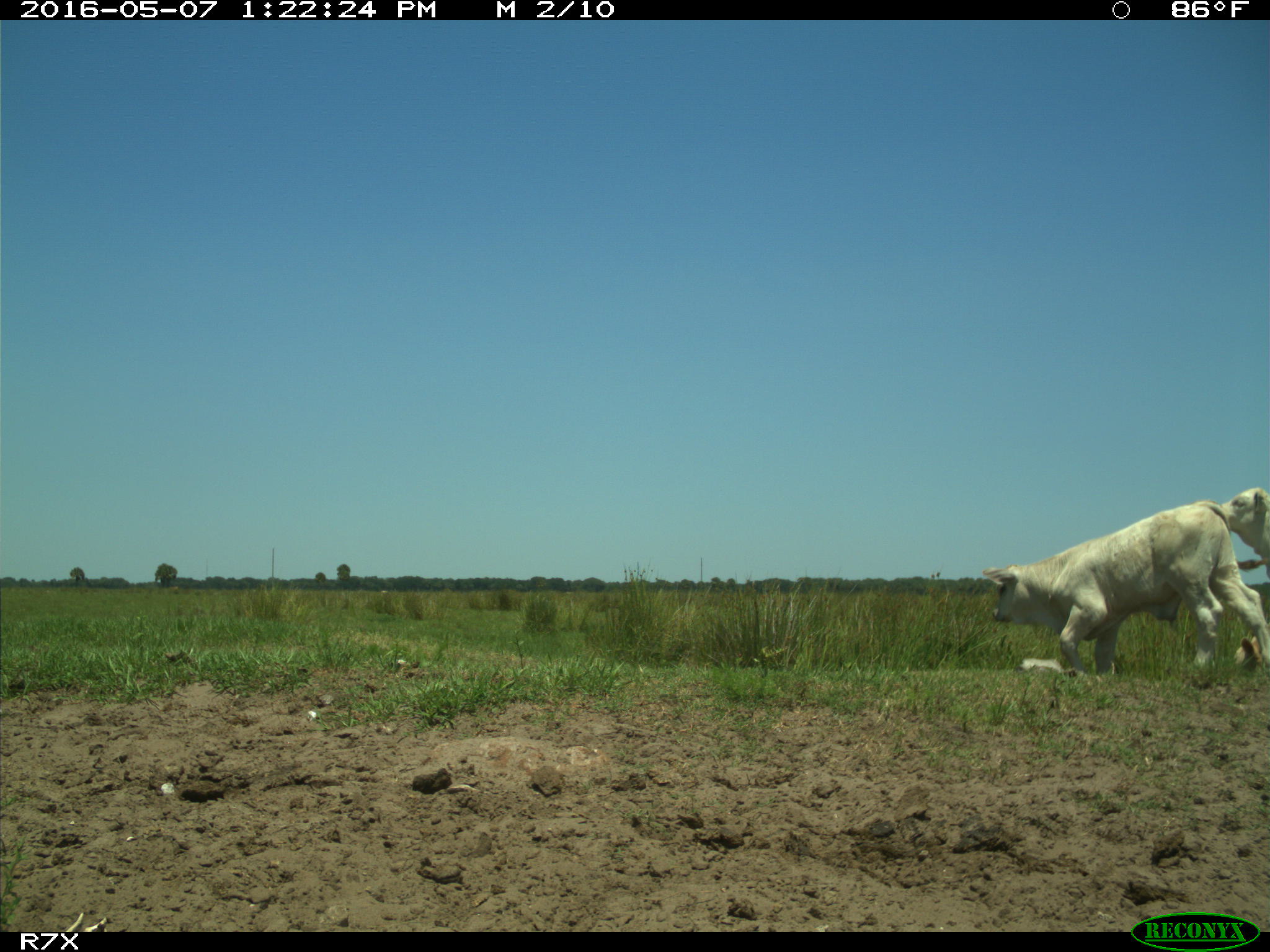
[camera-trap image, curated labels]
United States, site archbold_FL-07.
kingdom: Animalia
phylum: Chordata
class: Mammalia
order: Artiodactyla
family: Bovidae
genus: Bos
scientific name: Bos taurus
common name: domestic cow